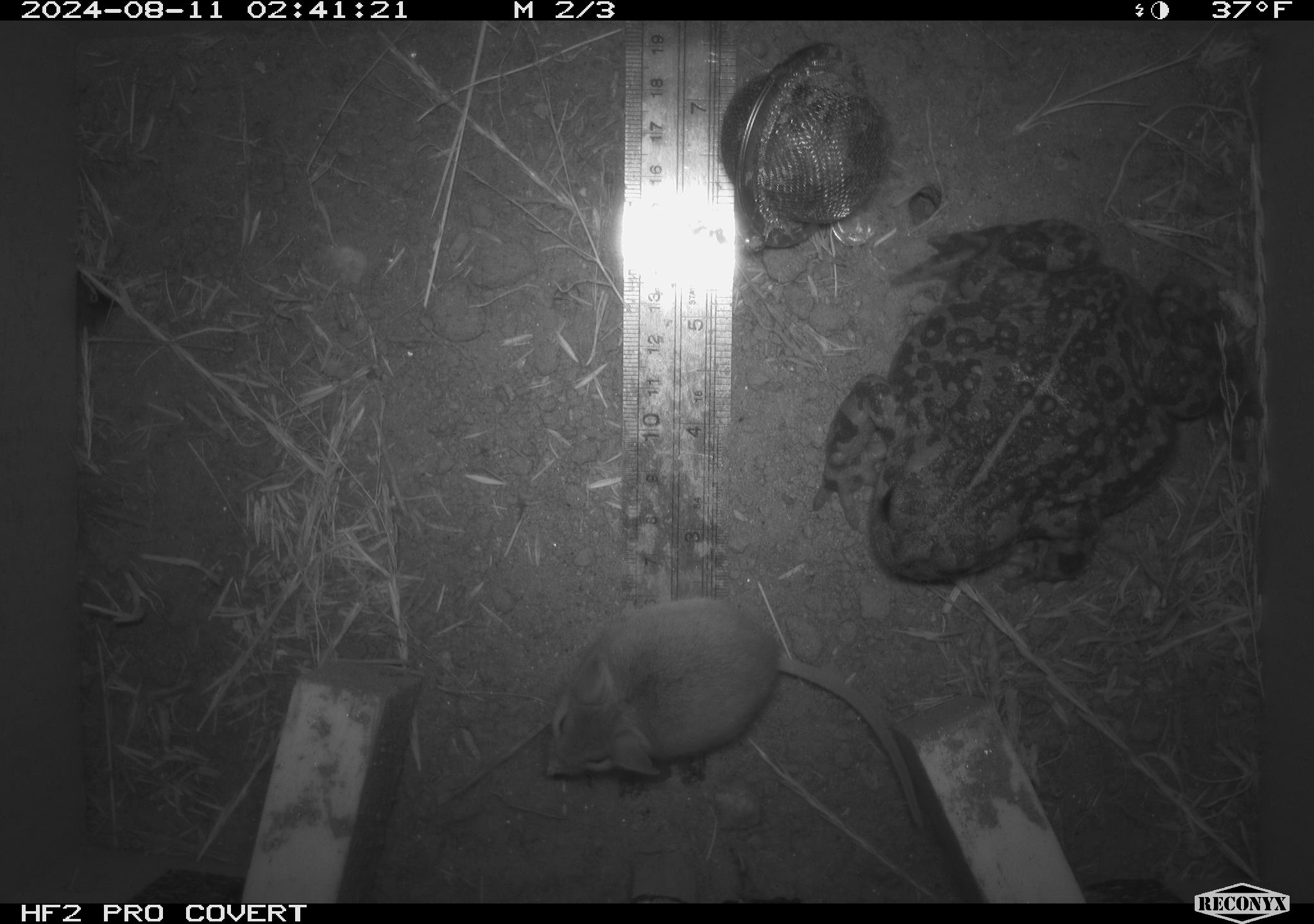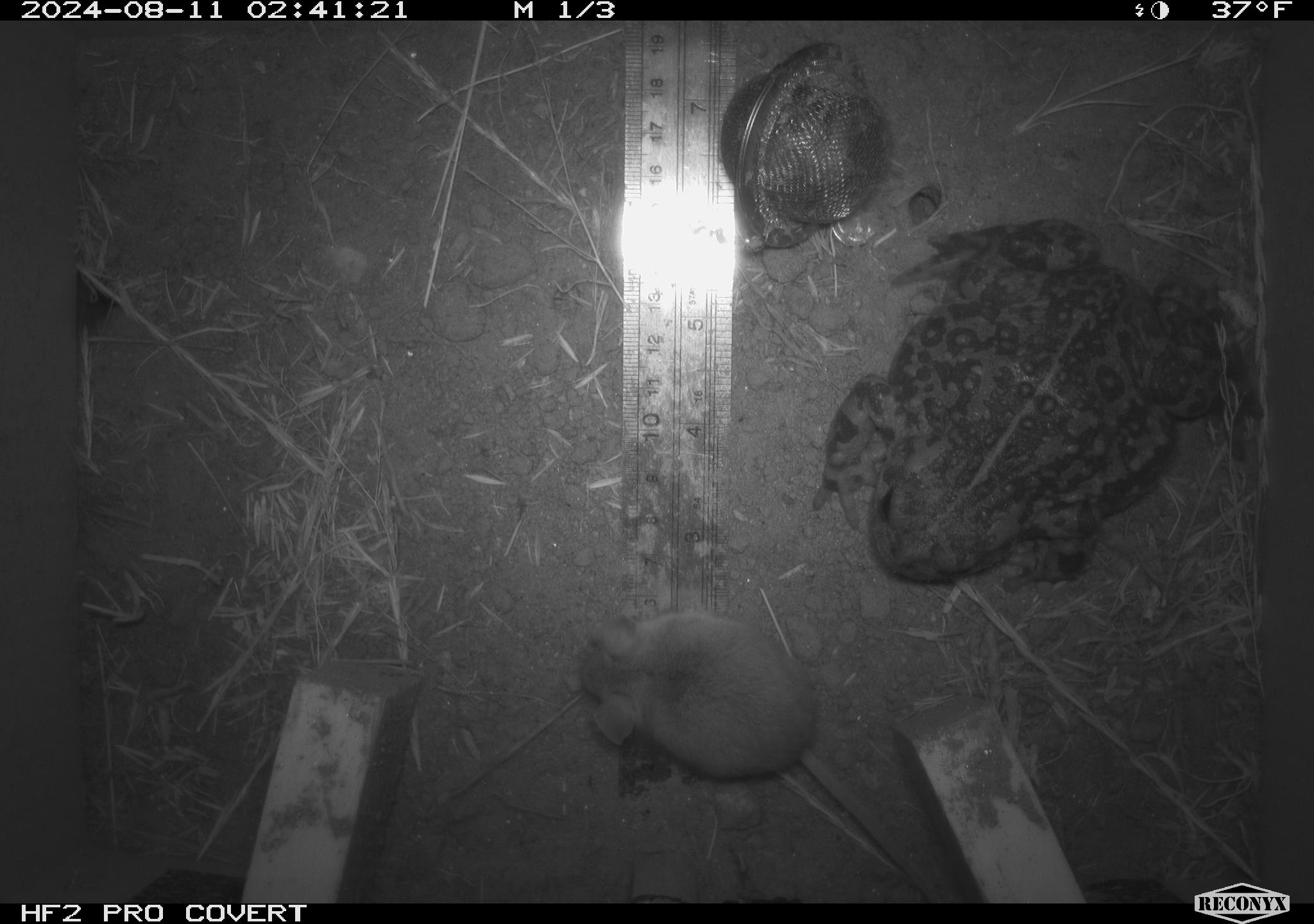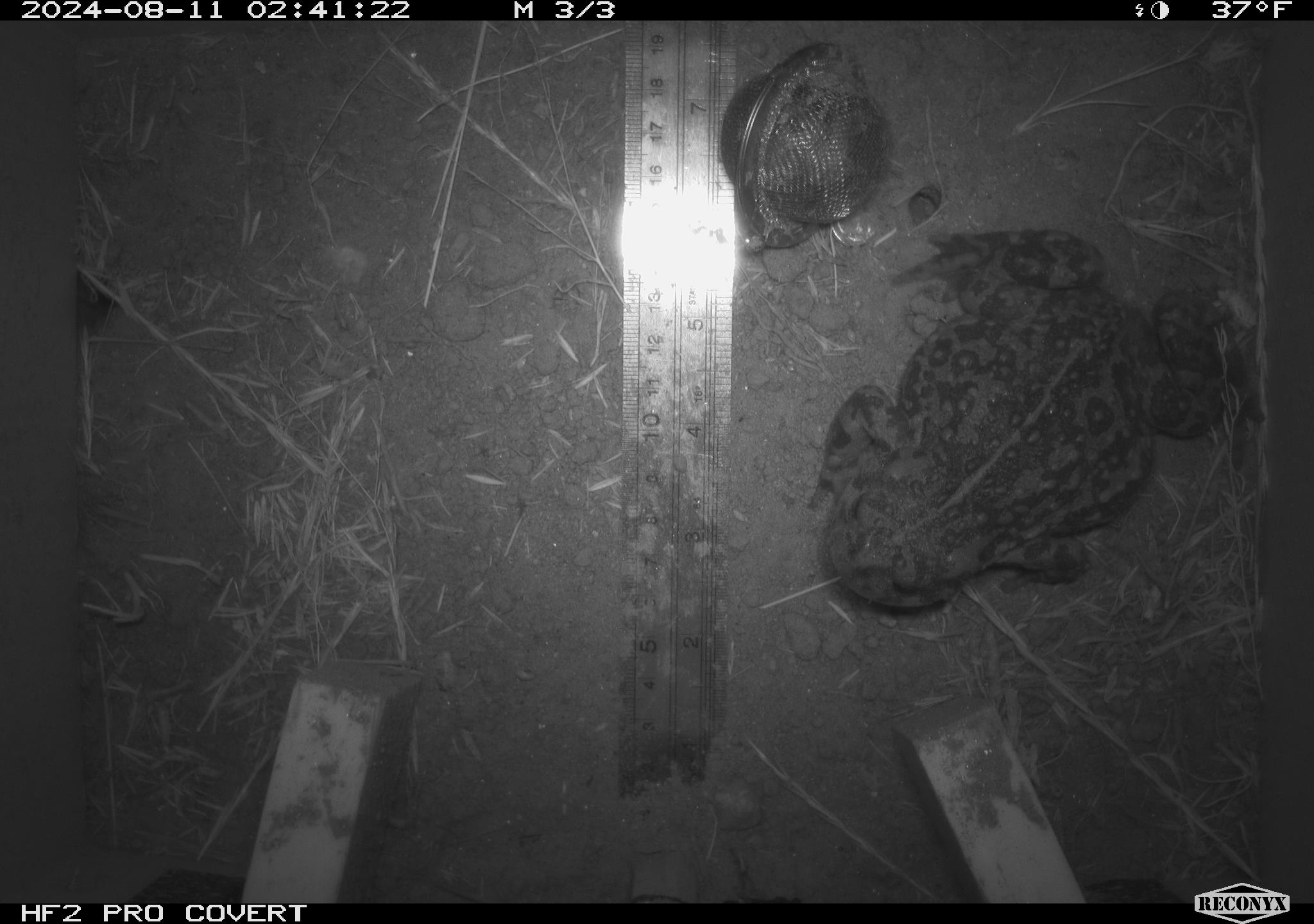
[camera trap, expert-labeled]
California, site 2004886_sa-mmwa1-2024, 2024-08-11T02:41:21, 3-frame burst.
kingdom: Animalia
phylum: Chordata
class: Amphibia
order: Anura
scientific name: Anura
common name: frogs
Frogs (Anura).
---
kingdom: Animalia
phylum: Chordata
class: Mammalia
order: Rodentia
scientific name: Rodentia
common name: mouse species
Mouse species (Rodentia).